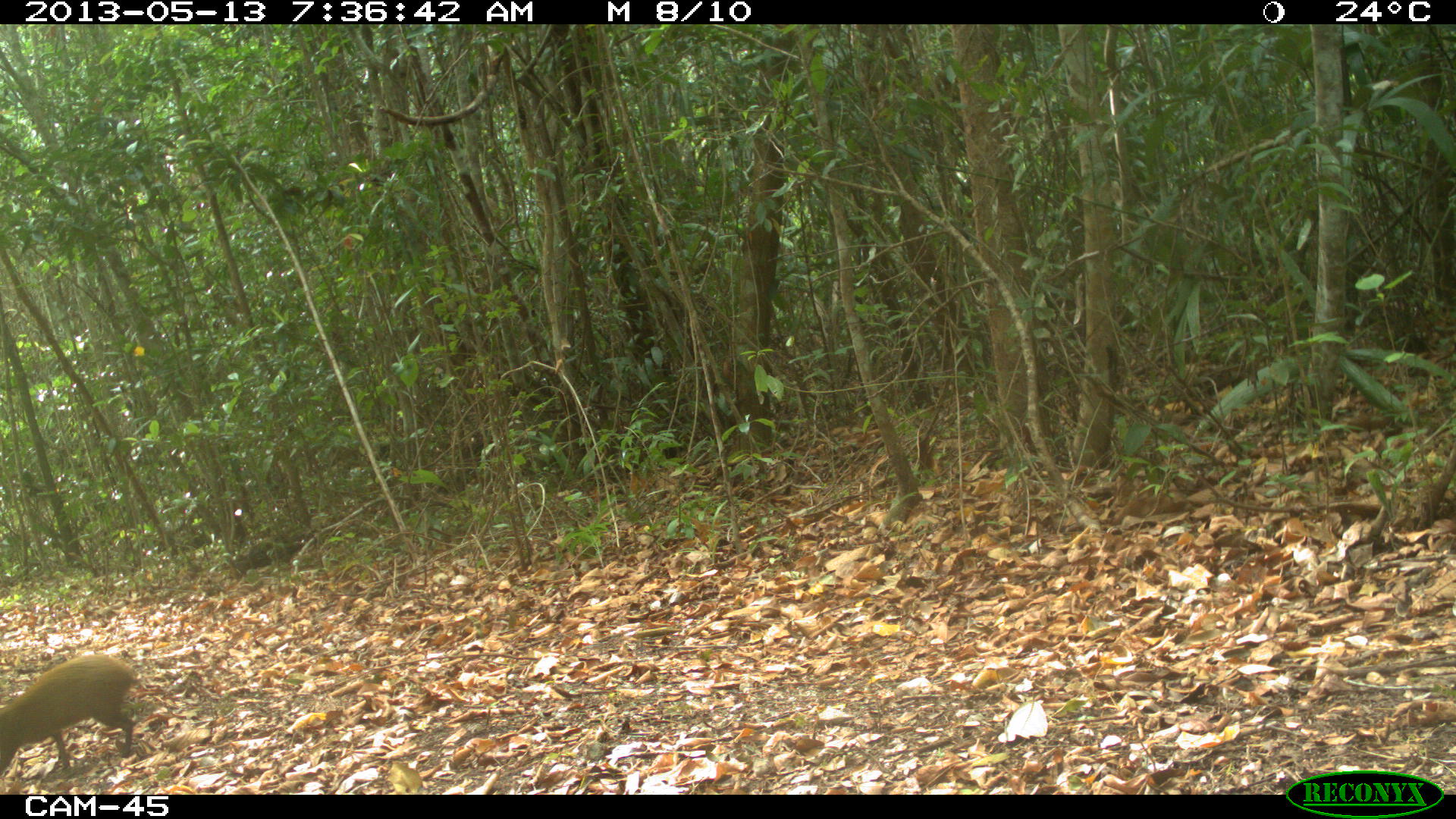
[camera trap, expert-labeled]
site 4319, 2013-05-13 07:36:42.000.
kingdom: Animalia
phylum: Chordata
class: Mammalia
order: Rodentia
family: Dasyproctidae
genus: Dasyprocta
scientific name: Dasyprocta punctata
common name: central american agouti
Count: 1.